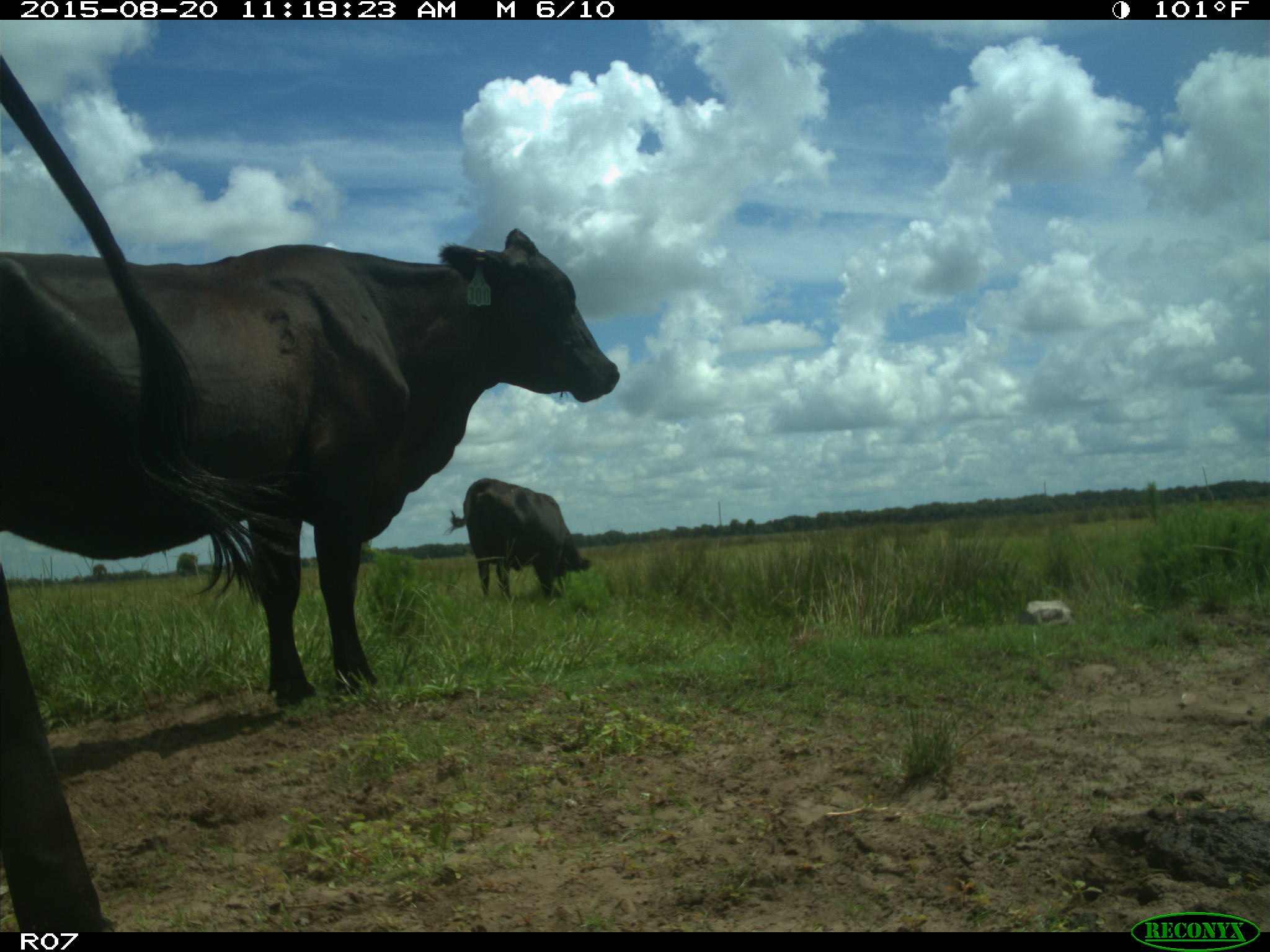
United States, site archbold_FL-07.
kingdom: Animalia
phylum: Chordata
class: Mammalia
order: Artiodactyla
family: Bovidae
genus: Bos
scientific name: Bos taurus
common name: domestic cow